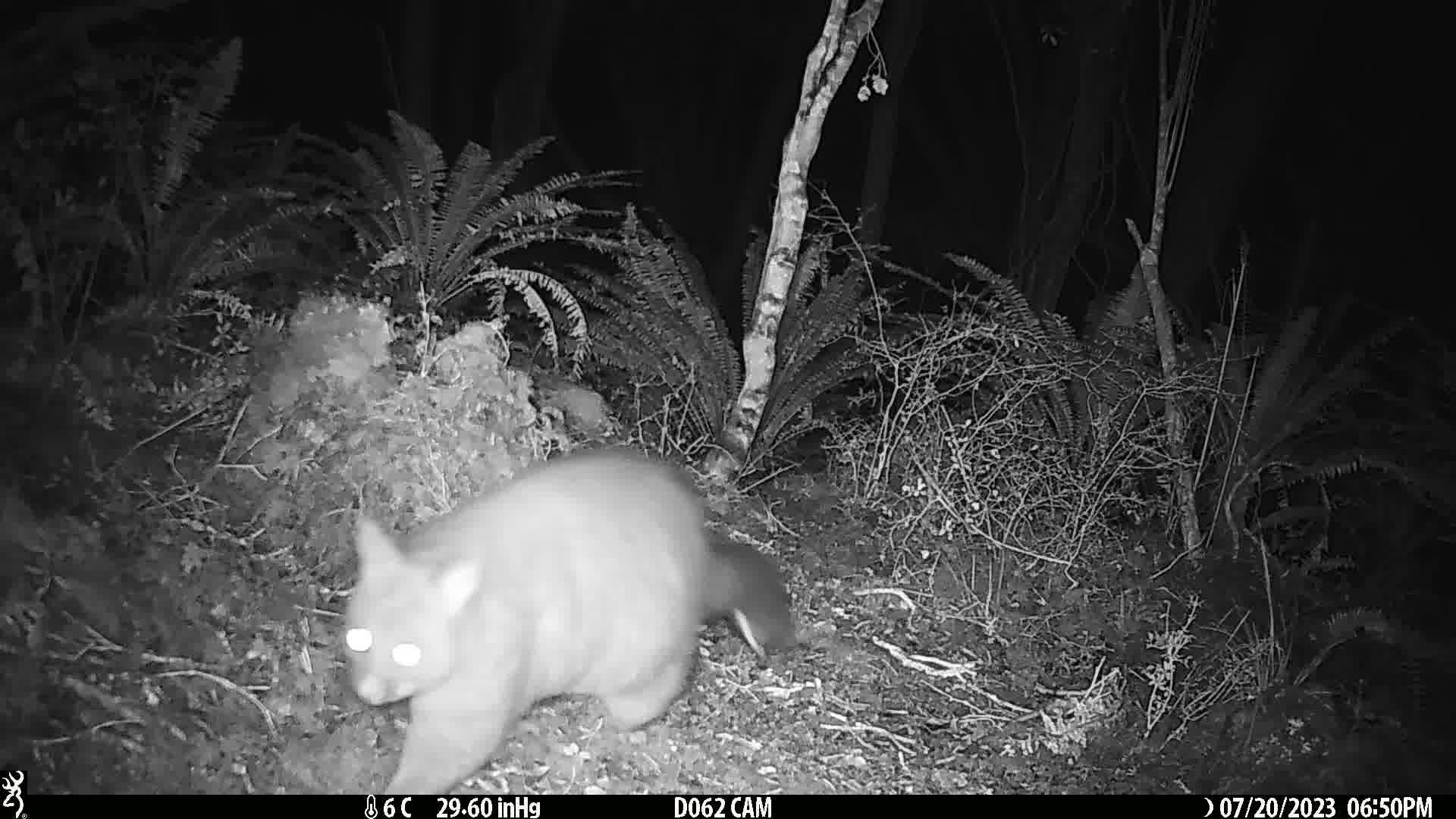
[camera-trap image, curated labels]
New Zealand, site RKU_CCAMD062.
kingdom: Animalia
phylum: Chordata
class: Mammalia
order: Diprotodontia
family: Phalangeridae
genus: Trichosurus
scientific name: Trichosurus vulpecula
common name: common brushtail possum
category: possum